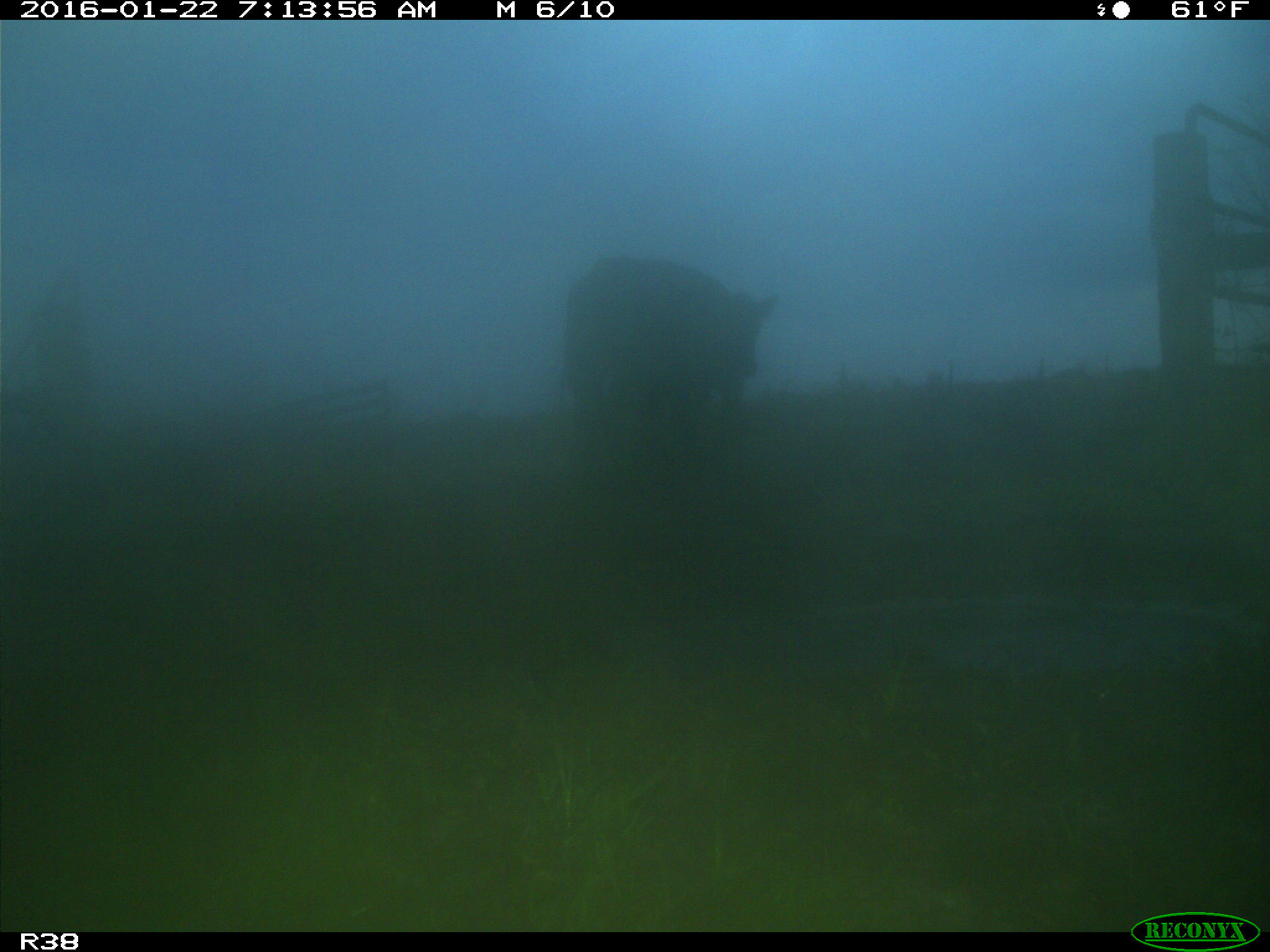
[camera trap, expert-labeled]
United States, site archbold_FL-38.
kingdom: Animalia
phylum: Chordata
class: Mammalia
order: Artiodactyla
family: Bovidae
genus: Bos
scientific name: Bos taurus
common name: domestic cow